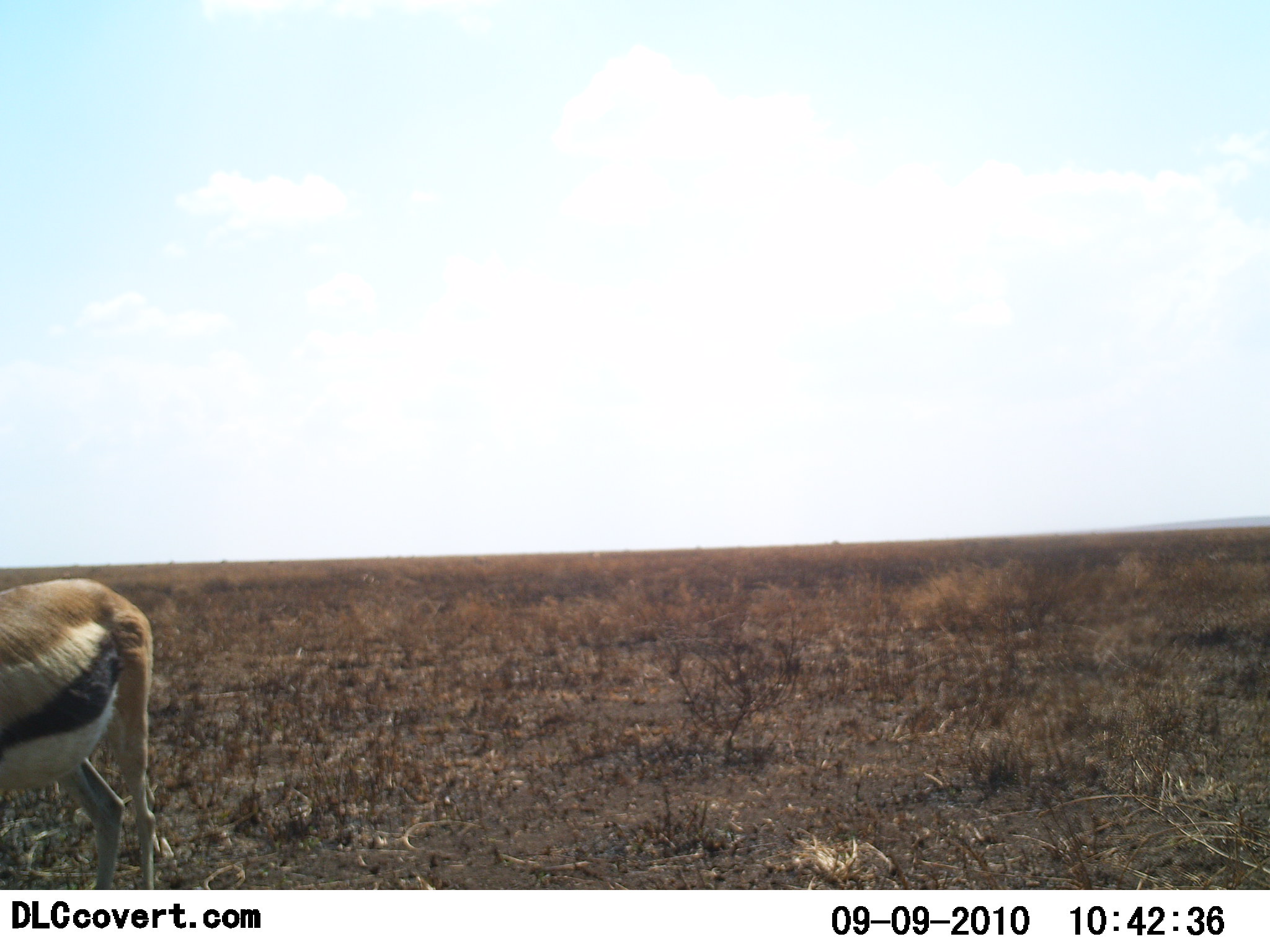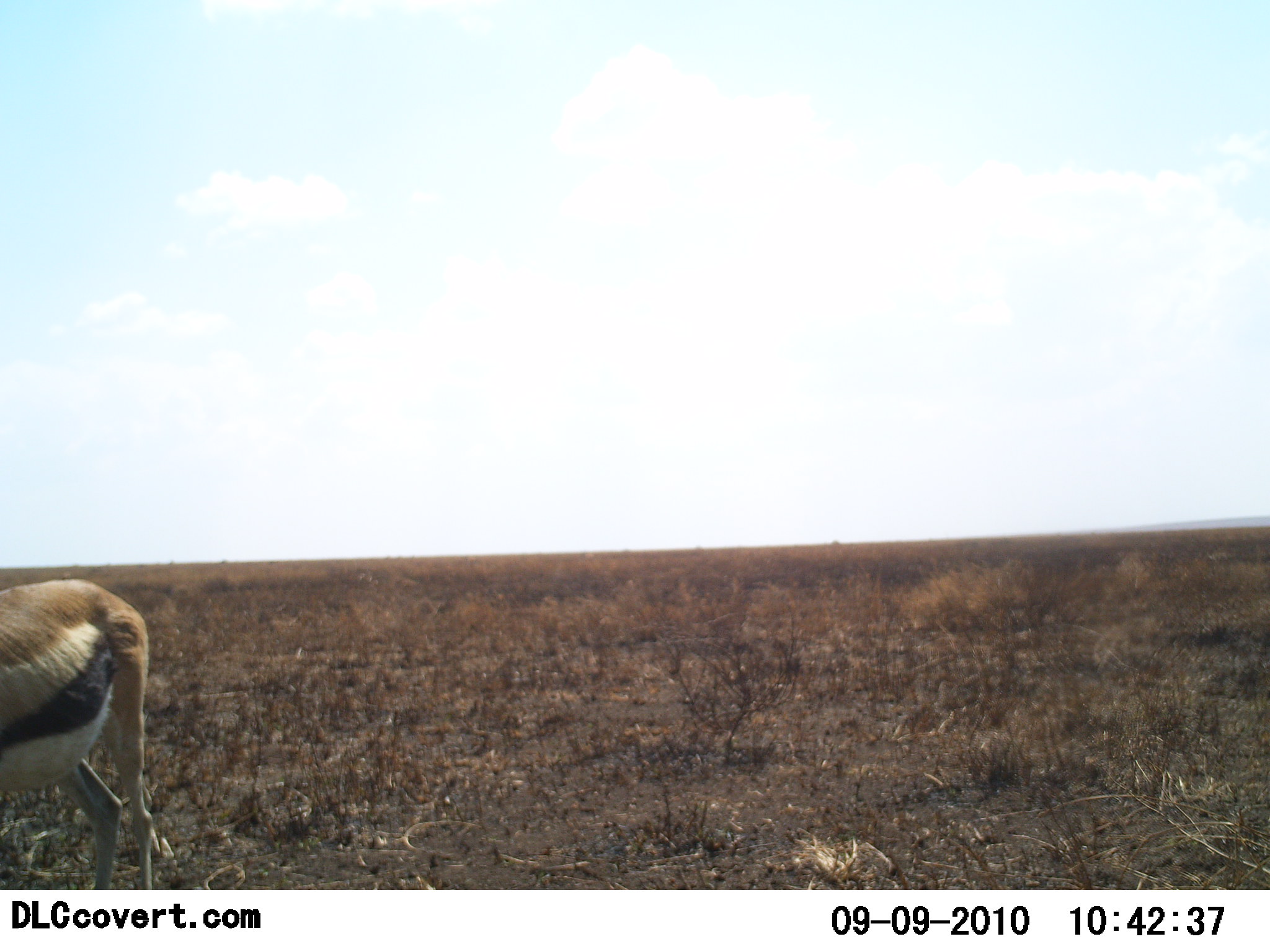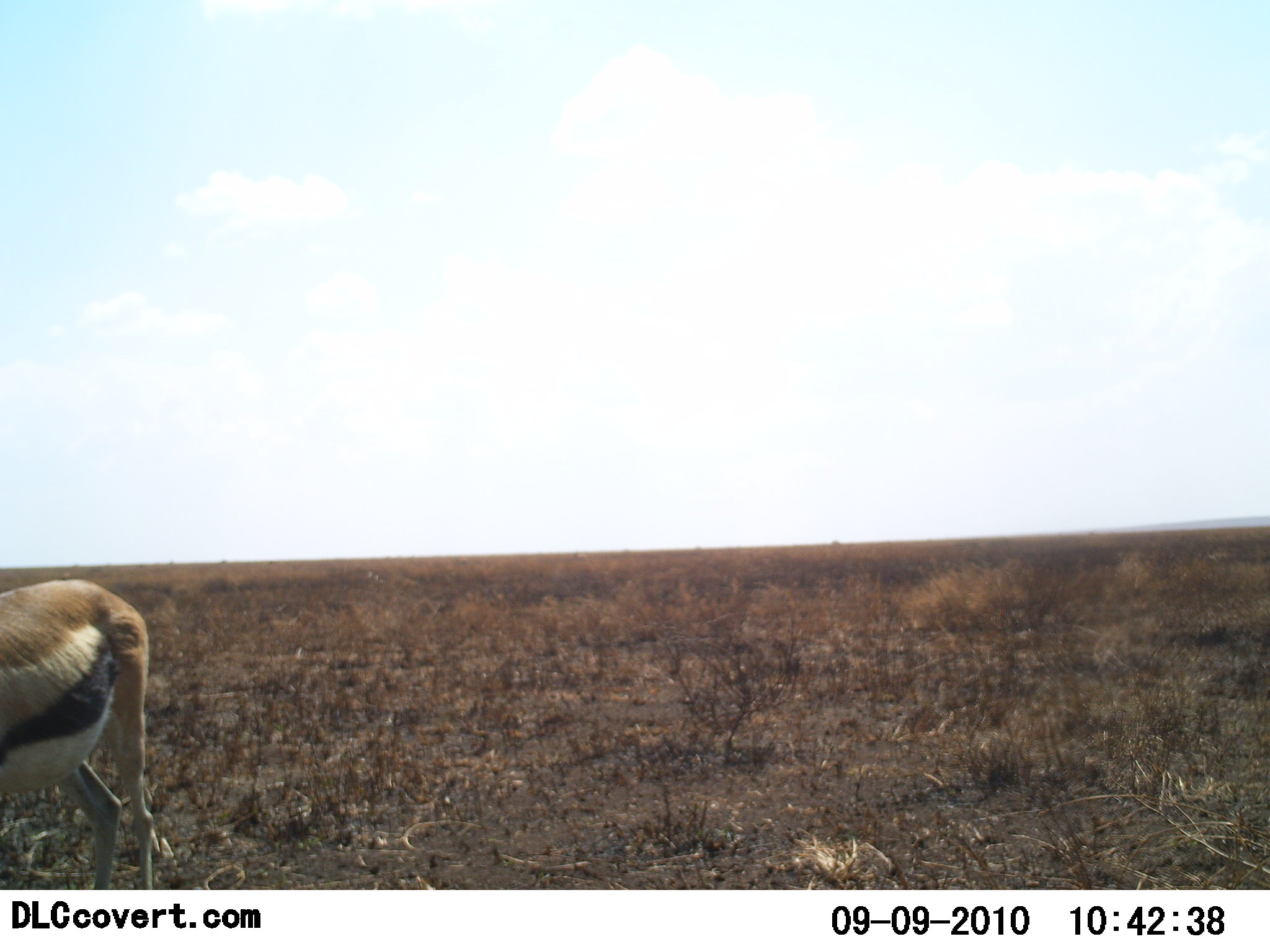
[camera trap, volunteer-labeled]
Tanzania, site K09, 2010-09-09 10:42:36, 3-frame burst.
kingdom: Animalia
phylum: Chordata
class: Mammalia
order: Artiodactyla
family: Bovidae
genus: Eudorcas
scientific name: Eudorcas thomsonii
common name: thomson's gazelle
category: gazellethomsons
Gazellethomsons (thomson's gazelle) (Eudorcas thomsonii), count 1. Behavior (volunteer vote fractions): standing 82%, resting 0%, moving 6%, interacting 0%. Young present (vote fraction): 0%. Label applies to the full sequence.